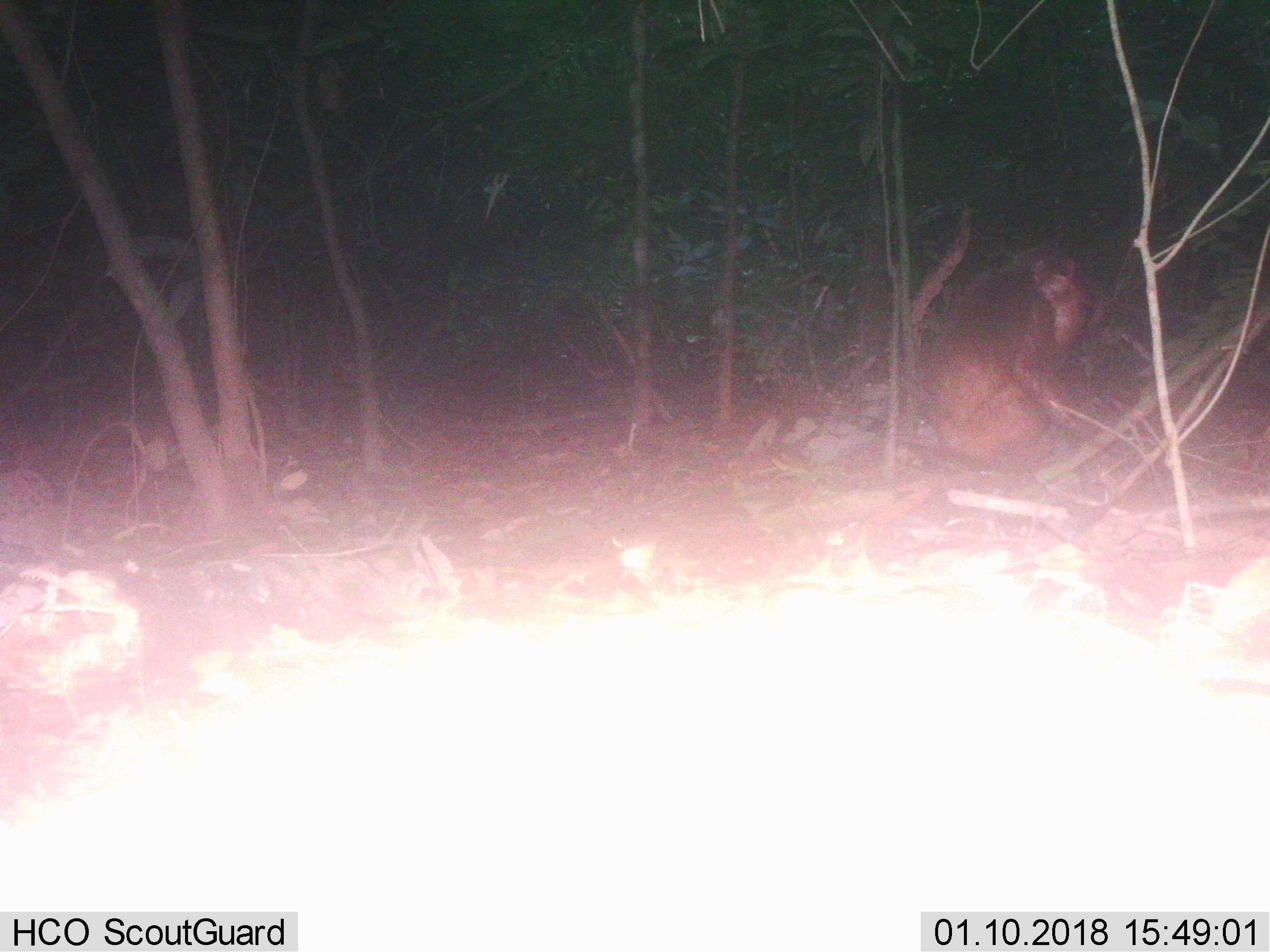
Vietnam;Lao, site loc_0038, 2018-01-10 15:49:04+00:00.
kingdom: Animalia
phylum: Chordata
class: Mammalia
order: Primates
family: Cercopithecidae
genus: Macaca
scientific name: Macaca arctoides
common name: stump-tailed macaque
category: stump tailed macaque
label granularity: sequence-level